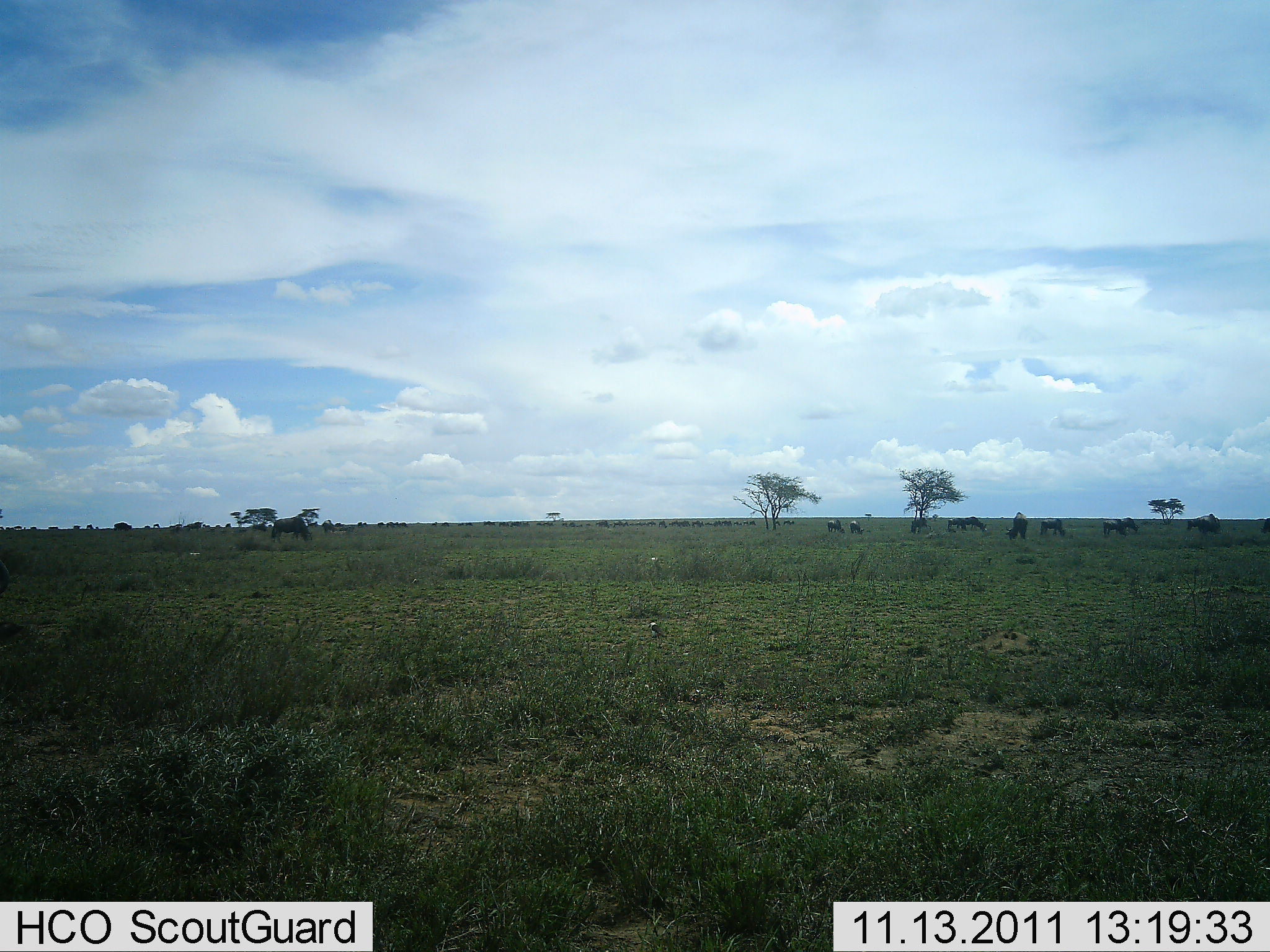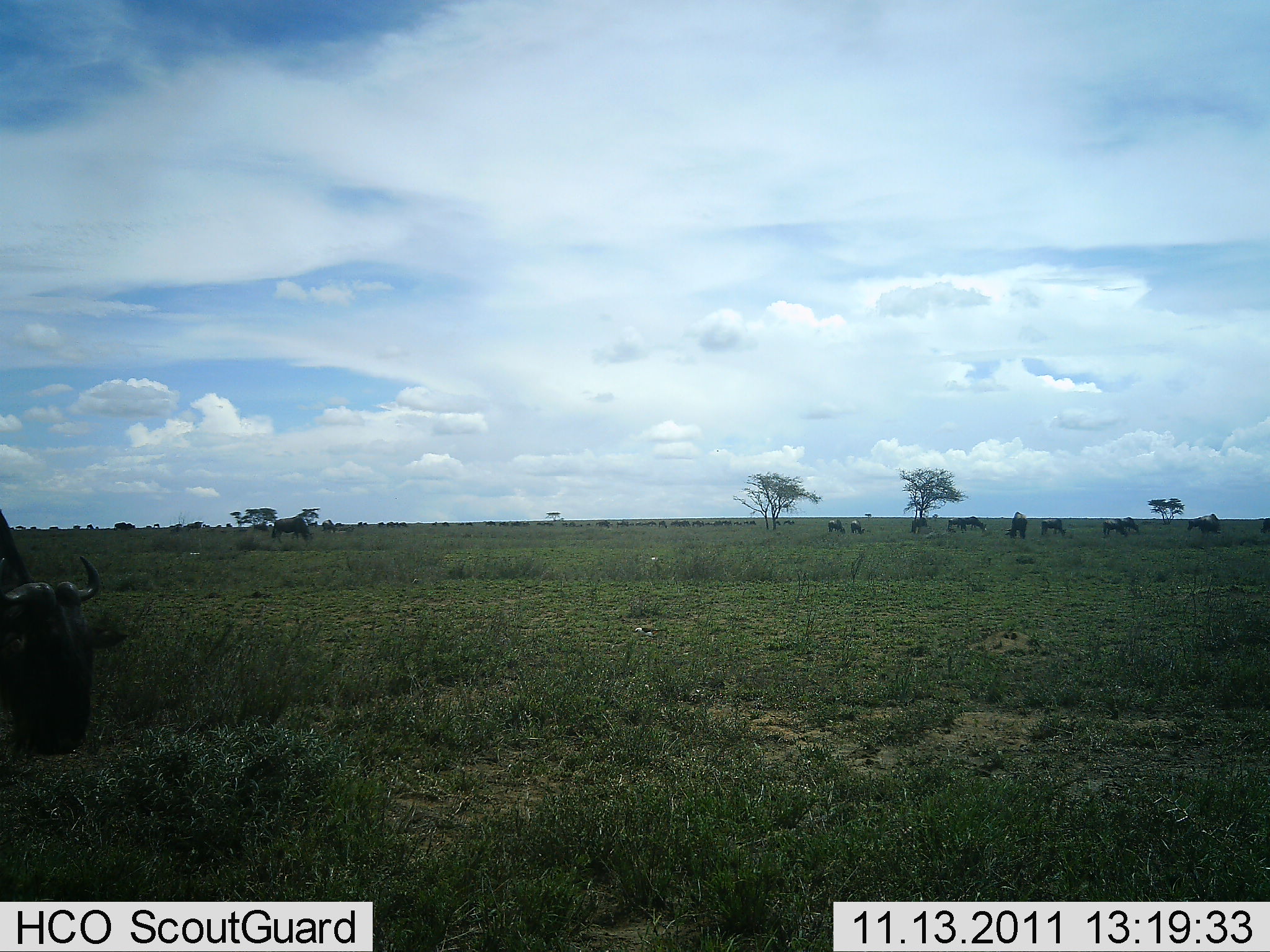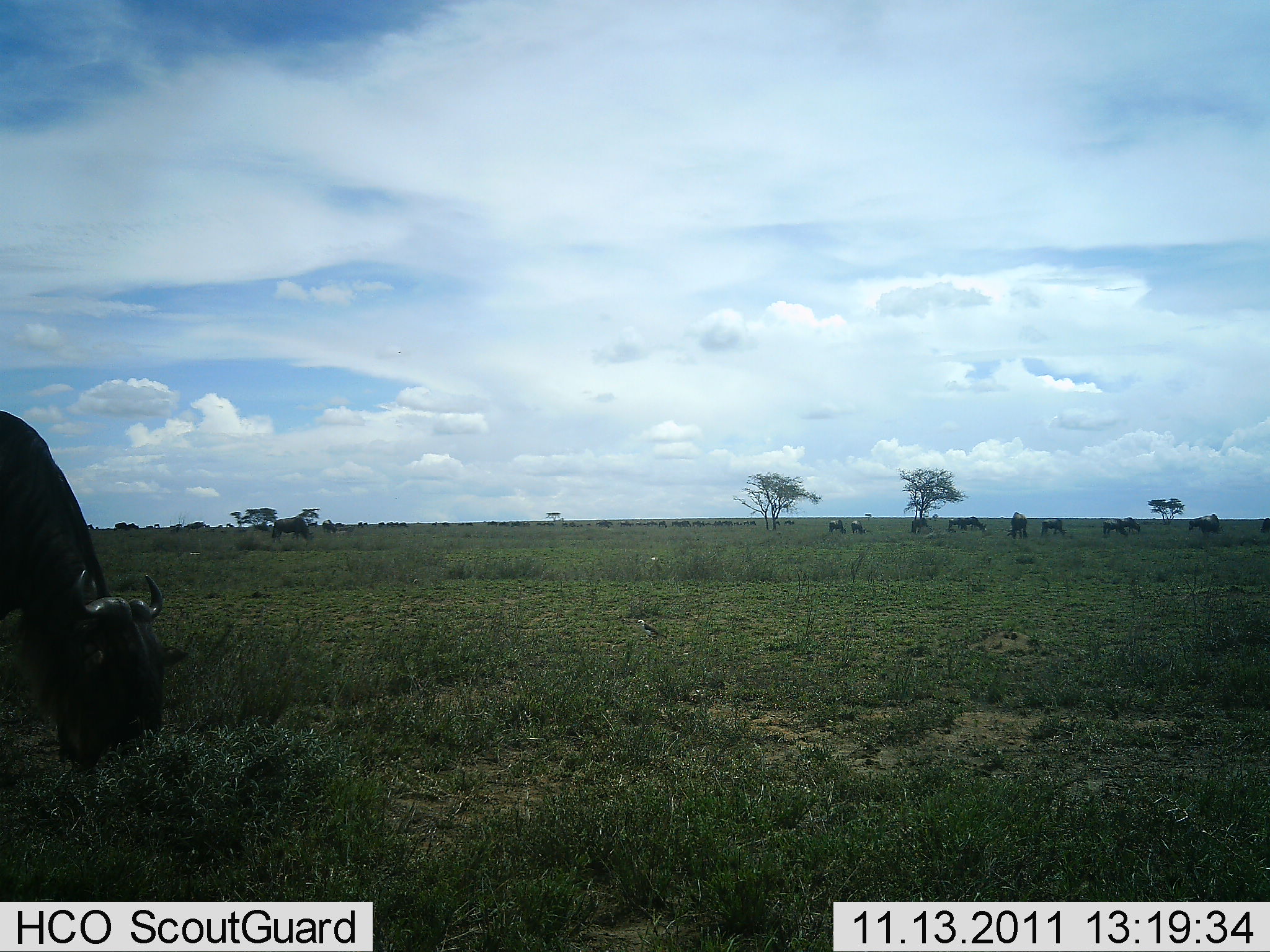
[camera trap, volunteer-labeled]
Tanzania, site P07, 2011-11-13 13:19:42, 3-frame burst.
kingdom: Animalia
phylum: Chordata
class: Mammalia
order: Artiodactyla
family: Bovidae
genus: Connochaetes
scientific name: Connochaetes taurinus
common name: blue wildebeest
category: wildebeest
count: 11-50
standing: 45%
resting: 0%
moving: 55%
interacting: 0%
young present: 0%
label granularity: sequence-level